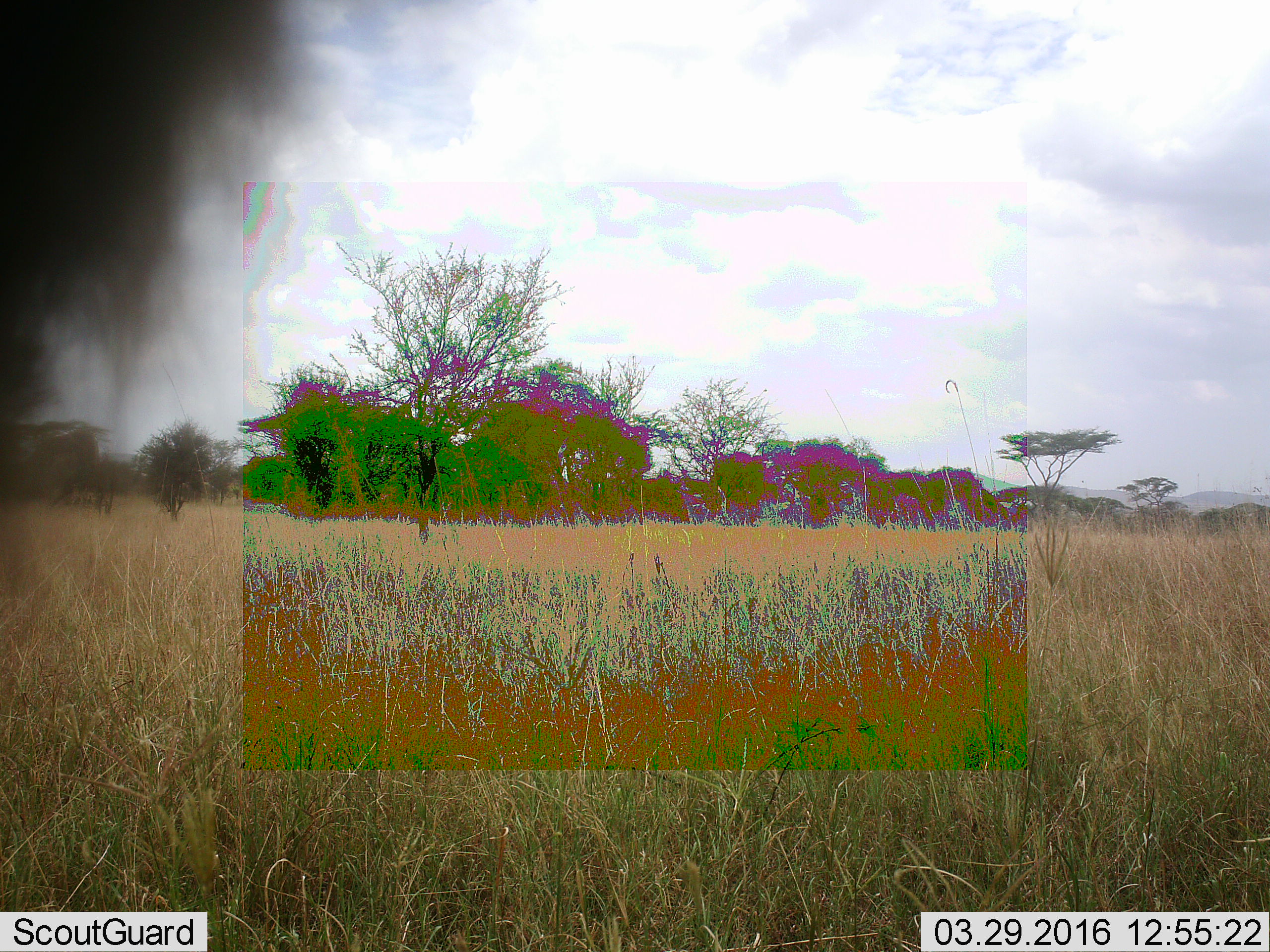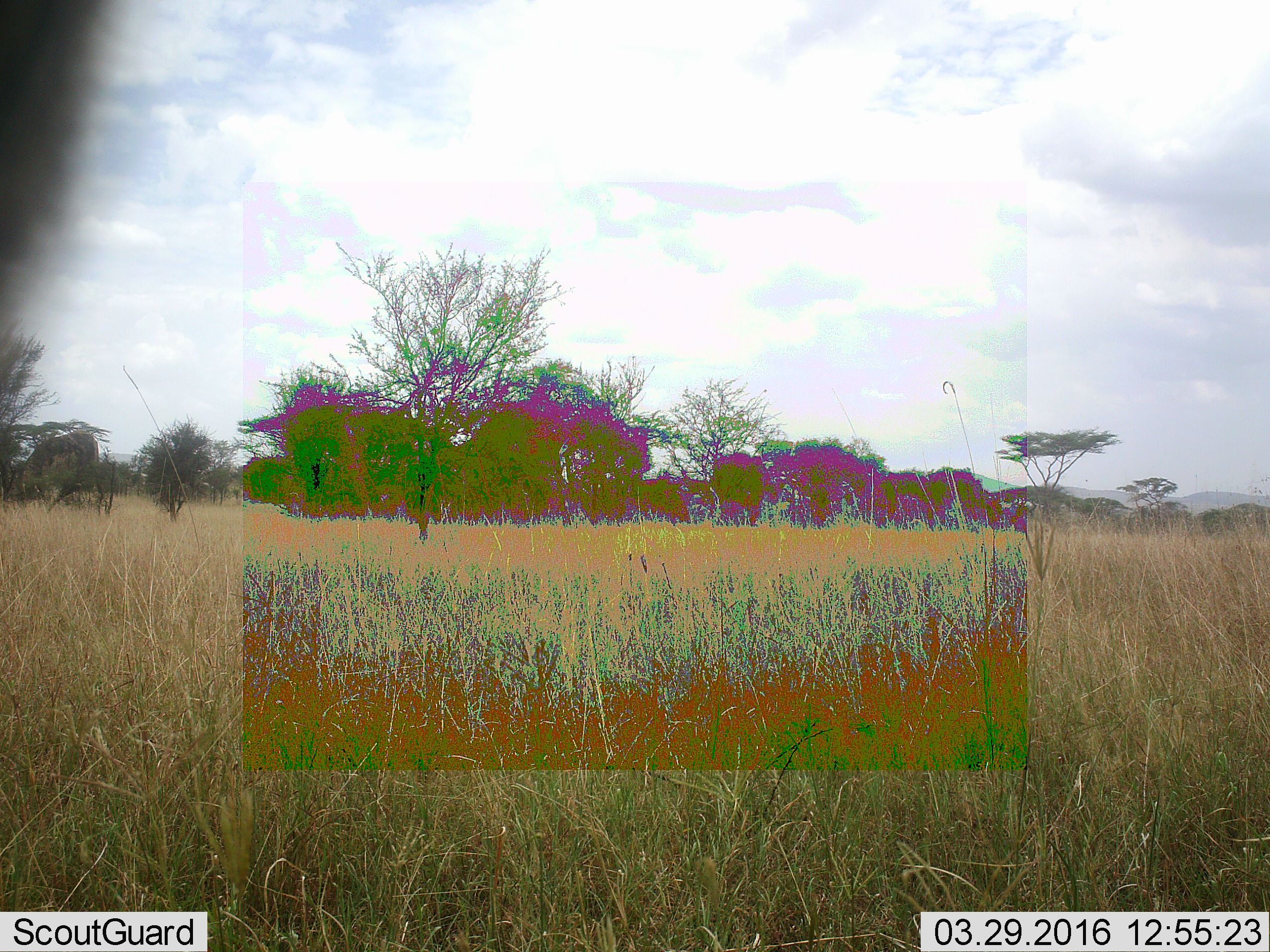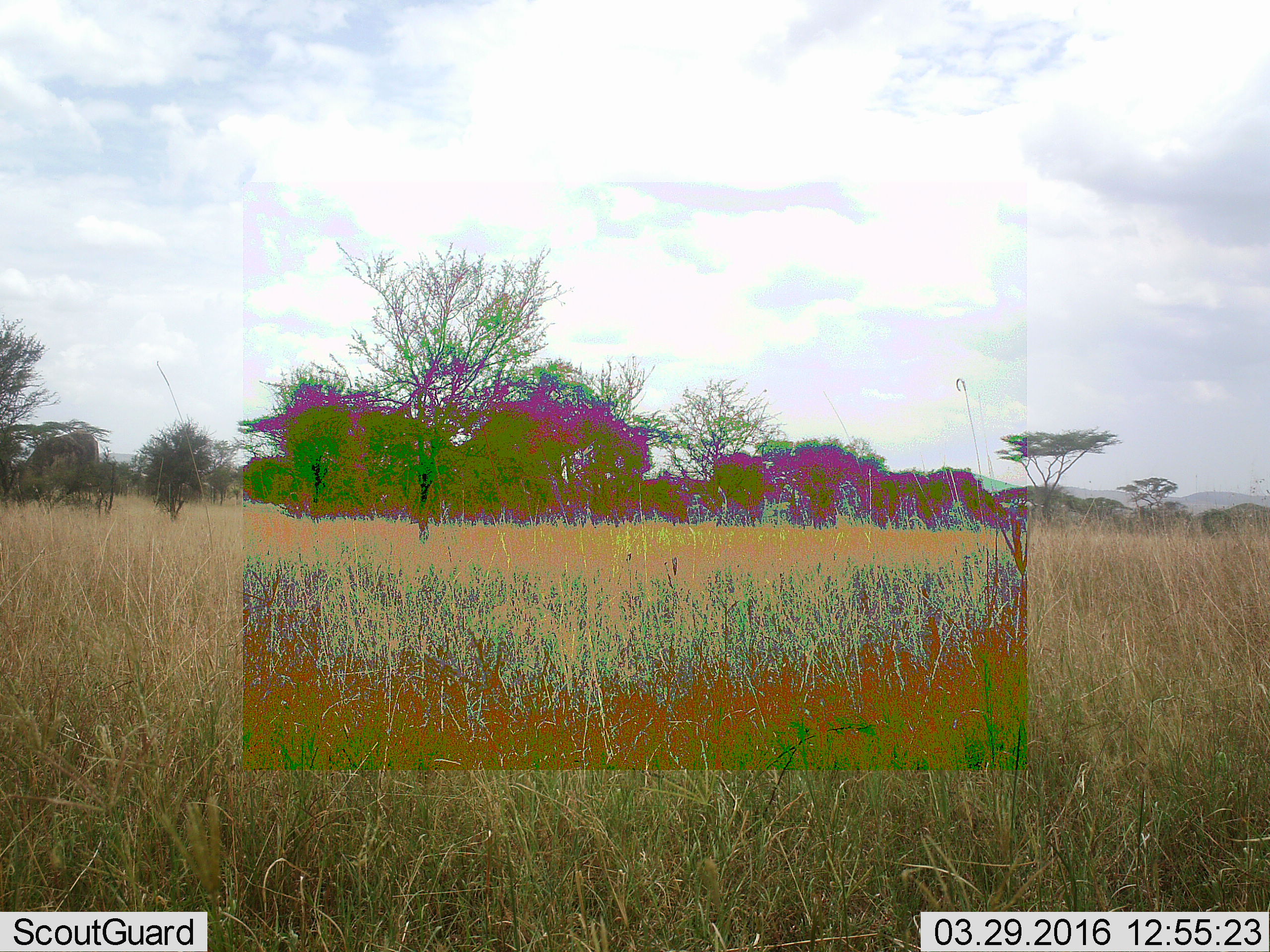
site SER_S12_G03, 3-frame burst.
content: unidentified animal